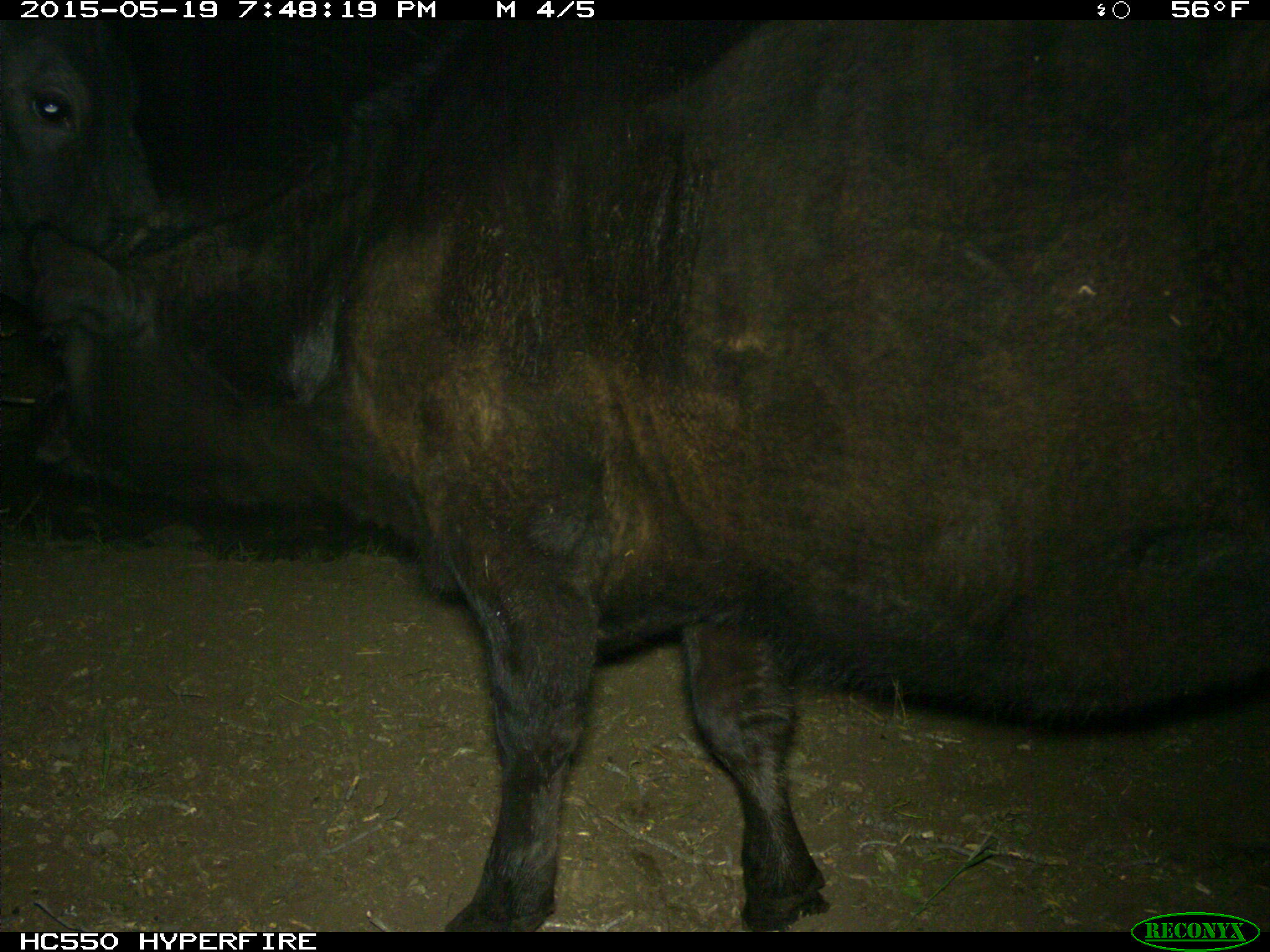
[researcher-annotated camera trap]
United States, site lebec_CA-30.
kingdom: Animalia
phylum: Chordata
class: Mammalia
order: Artiodactyla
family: Bovidae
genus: Bos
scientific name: Bos taurus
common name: domestic cow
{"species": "Bos taurus (domestic cow)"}